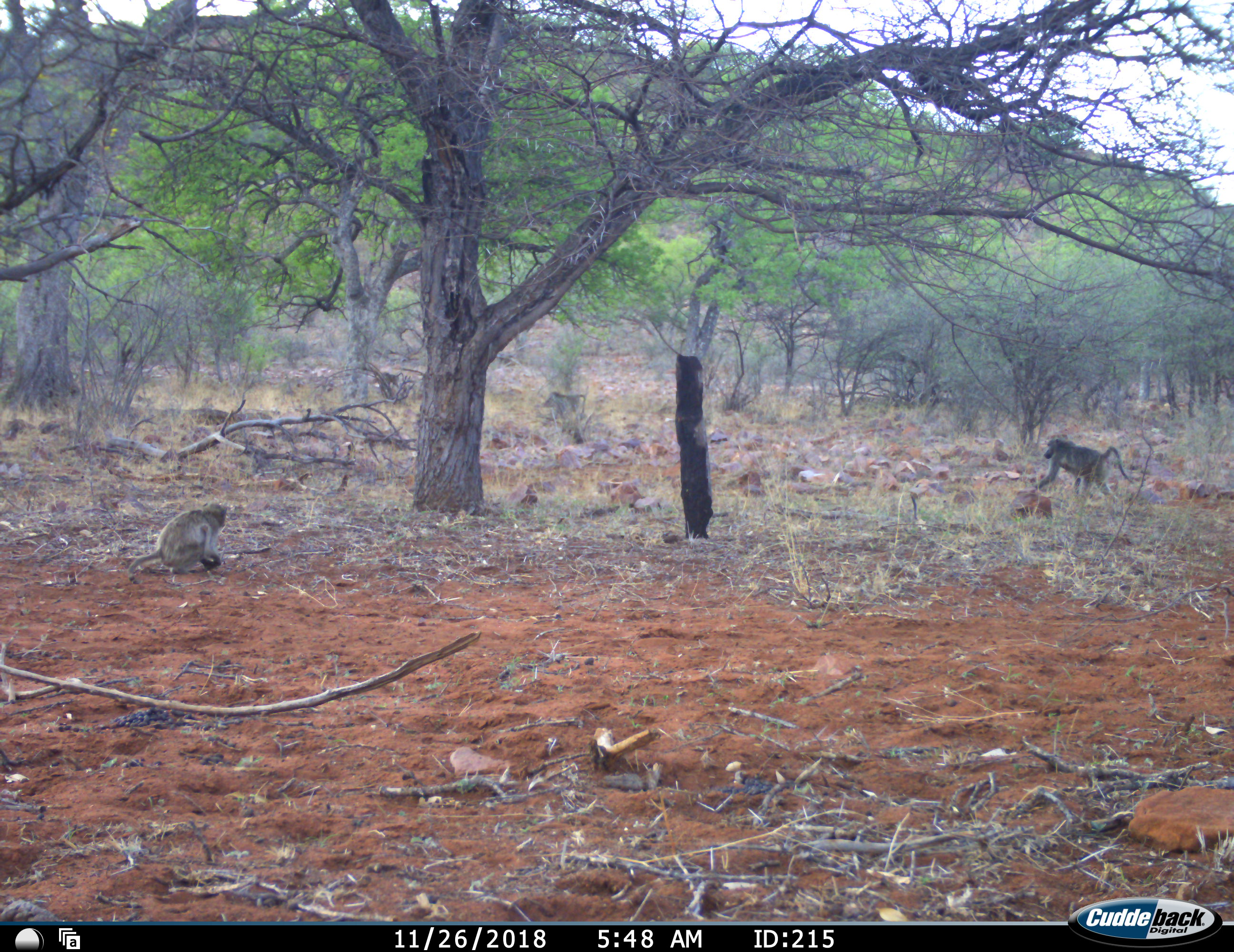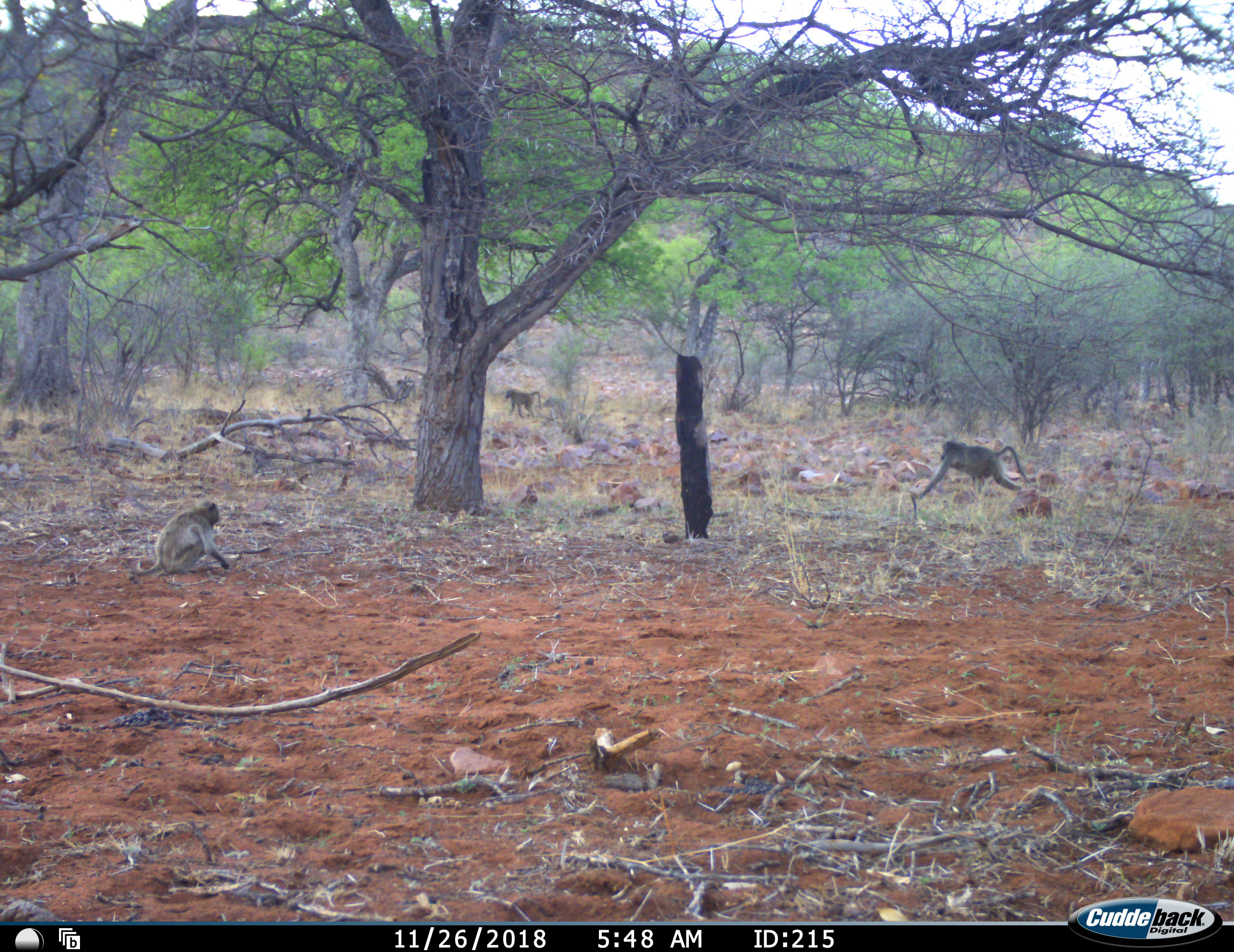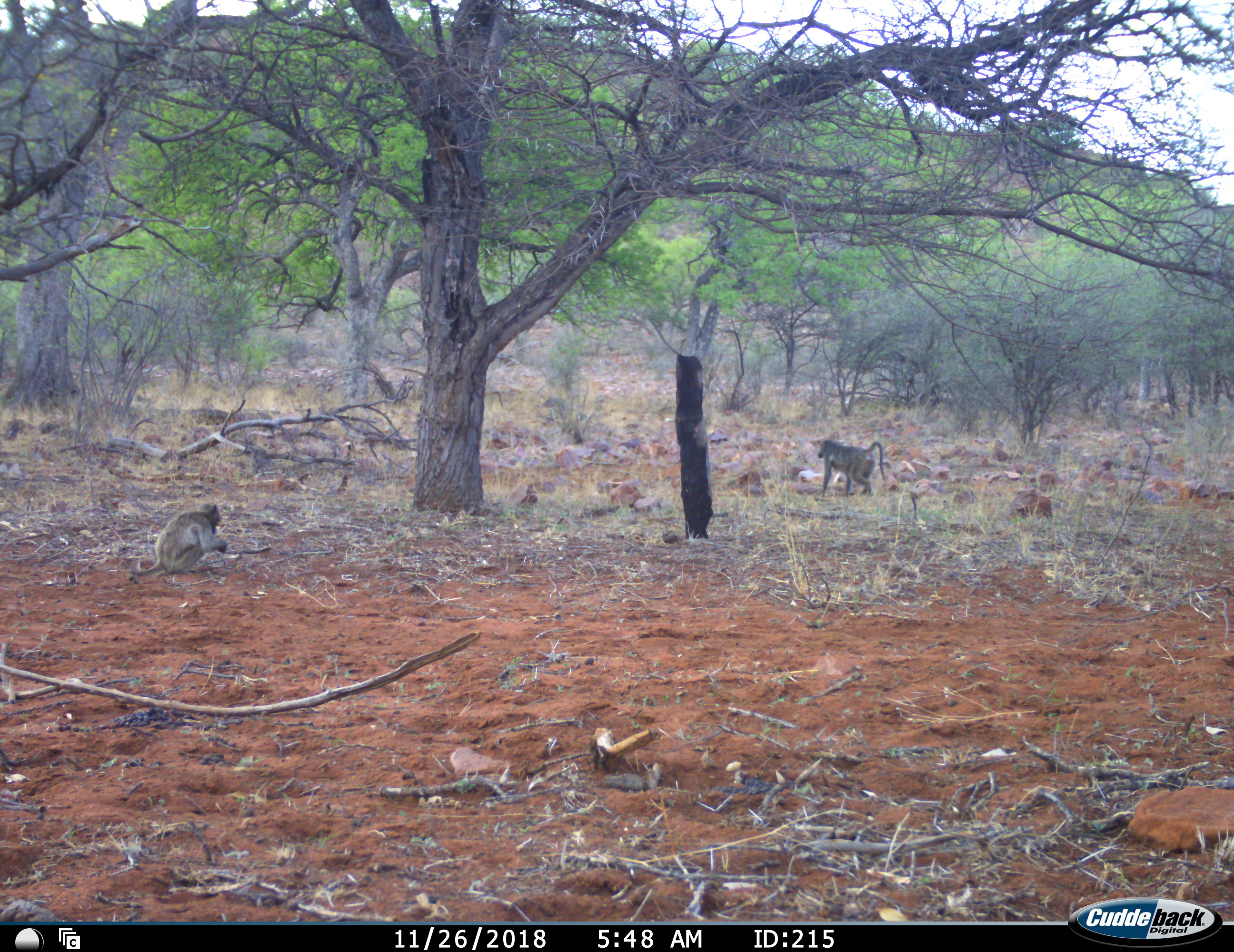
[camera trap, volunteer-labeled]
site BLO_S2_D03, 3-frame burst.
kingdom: Animalia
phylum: Chordata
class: Mammalia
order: Primates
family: Cercopithecidae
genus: Papio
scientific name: Papio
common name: baboon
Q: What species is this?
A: Baboon (Papio).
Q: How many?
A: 4.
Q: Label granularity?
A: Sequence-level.